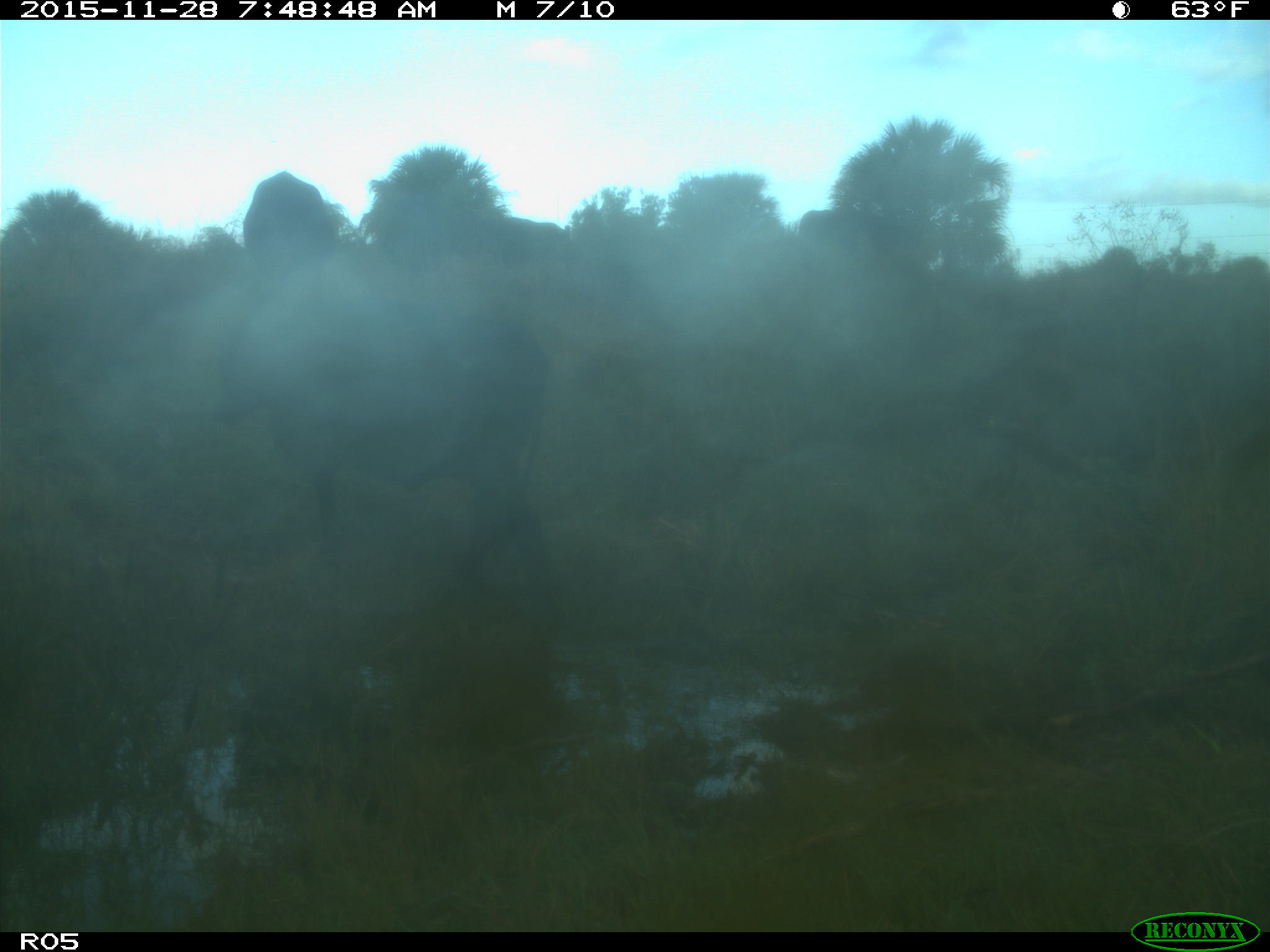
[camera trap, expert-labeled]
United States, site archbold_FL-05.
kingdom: Animalia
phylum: Chordata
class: Mammalia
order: Artiodactyla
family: Bovidae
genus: Bos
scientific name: Bos taurus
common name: domestic cow